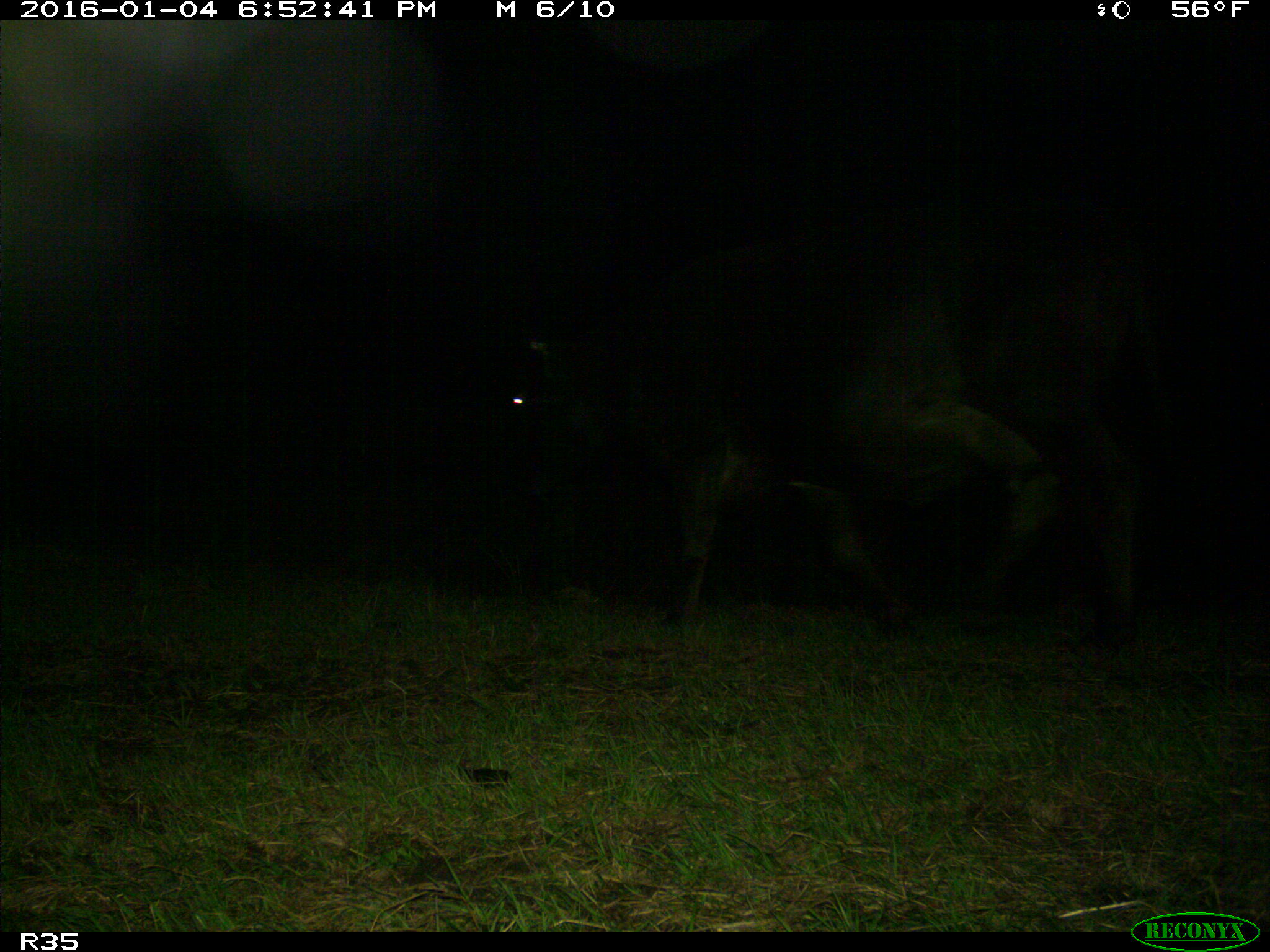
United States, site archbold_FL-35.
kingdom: Animalia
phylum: Chordata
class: Mammalia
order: Artiodactyla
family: Bovidae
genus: Bos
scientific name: Bos taurus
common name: domestic cow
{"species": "Bos taurus (domestic cow)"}